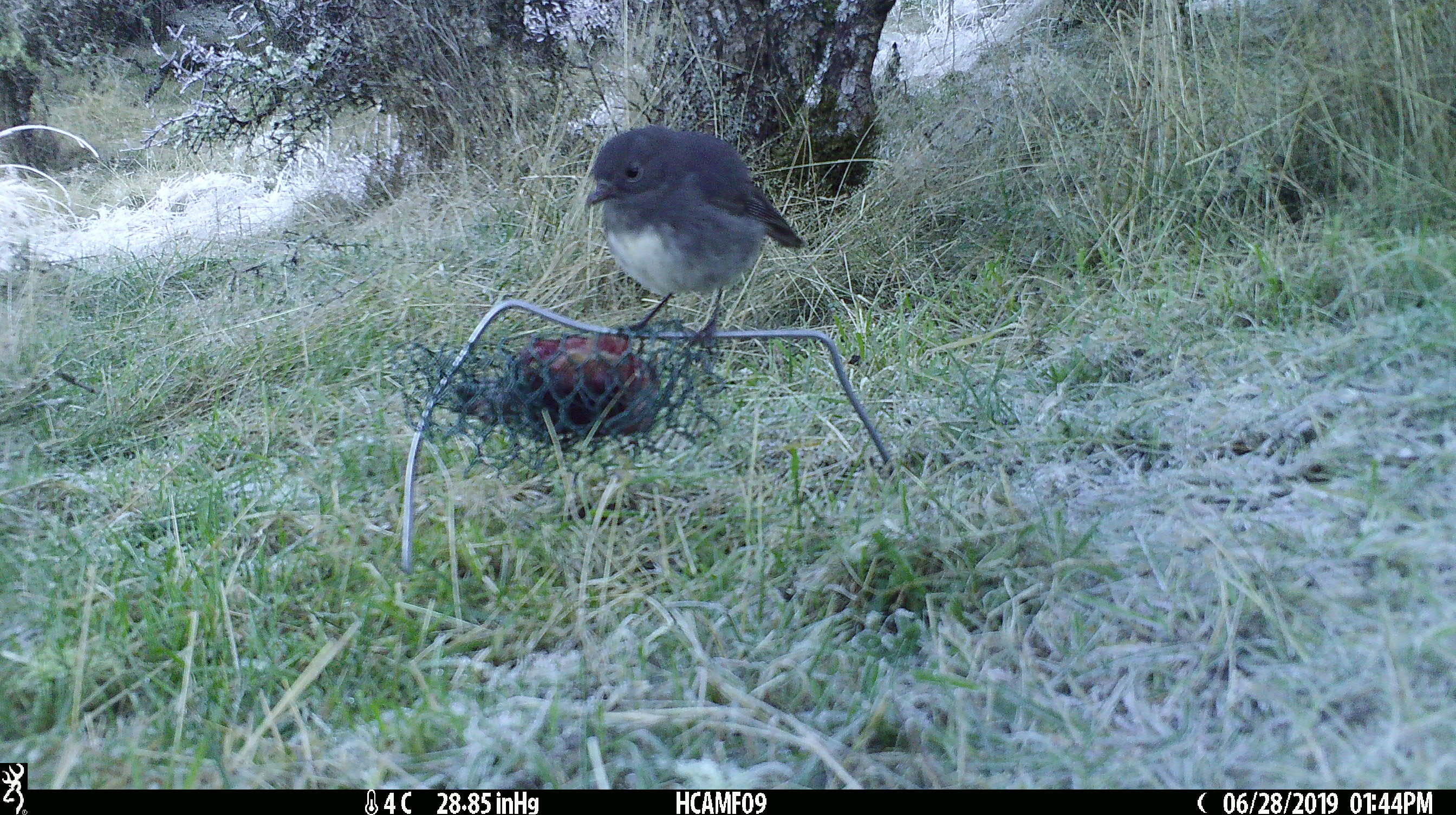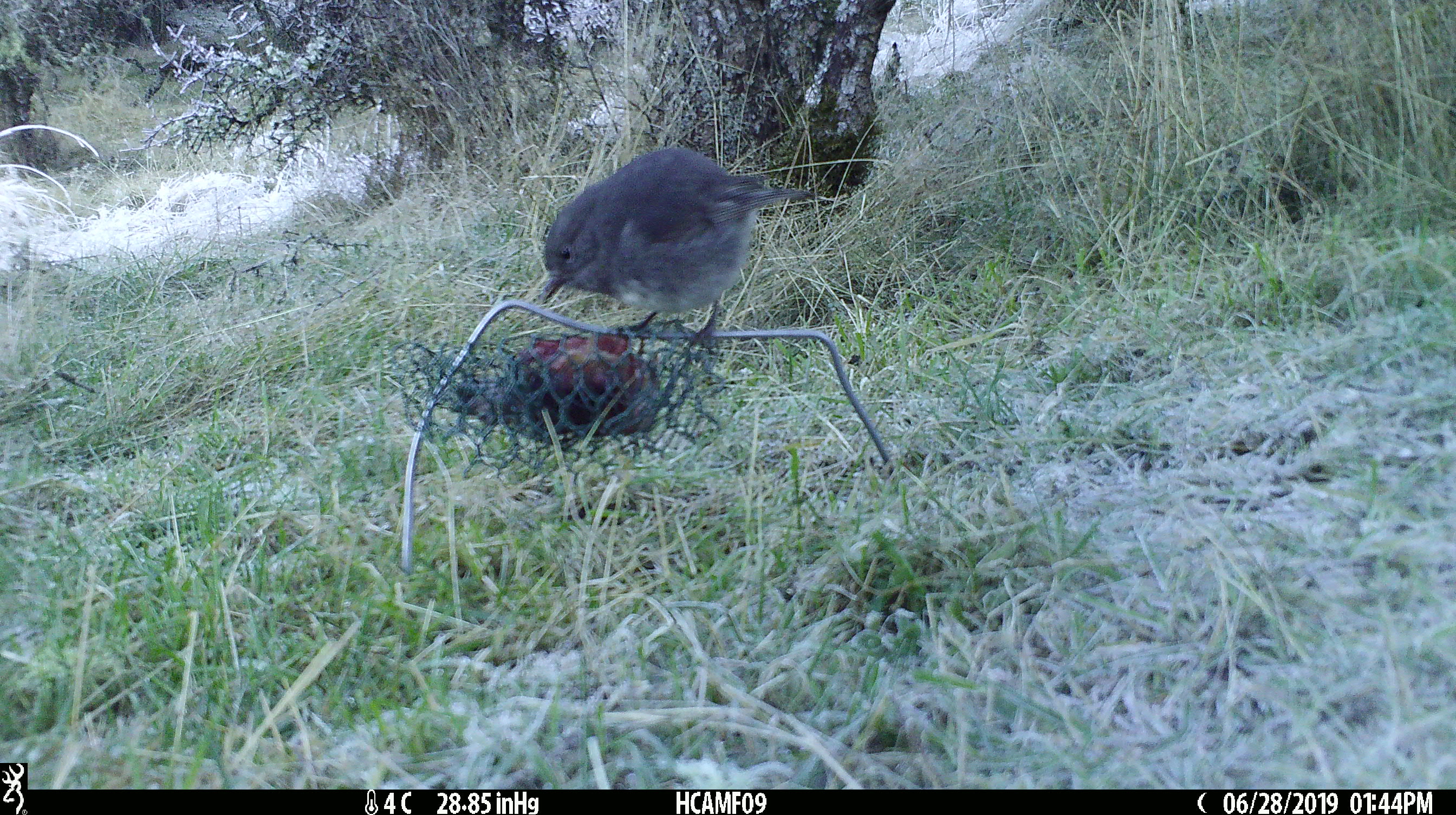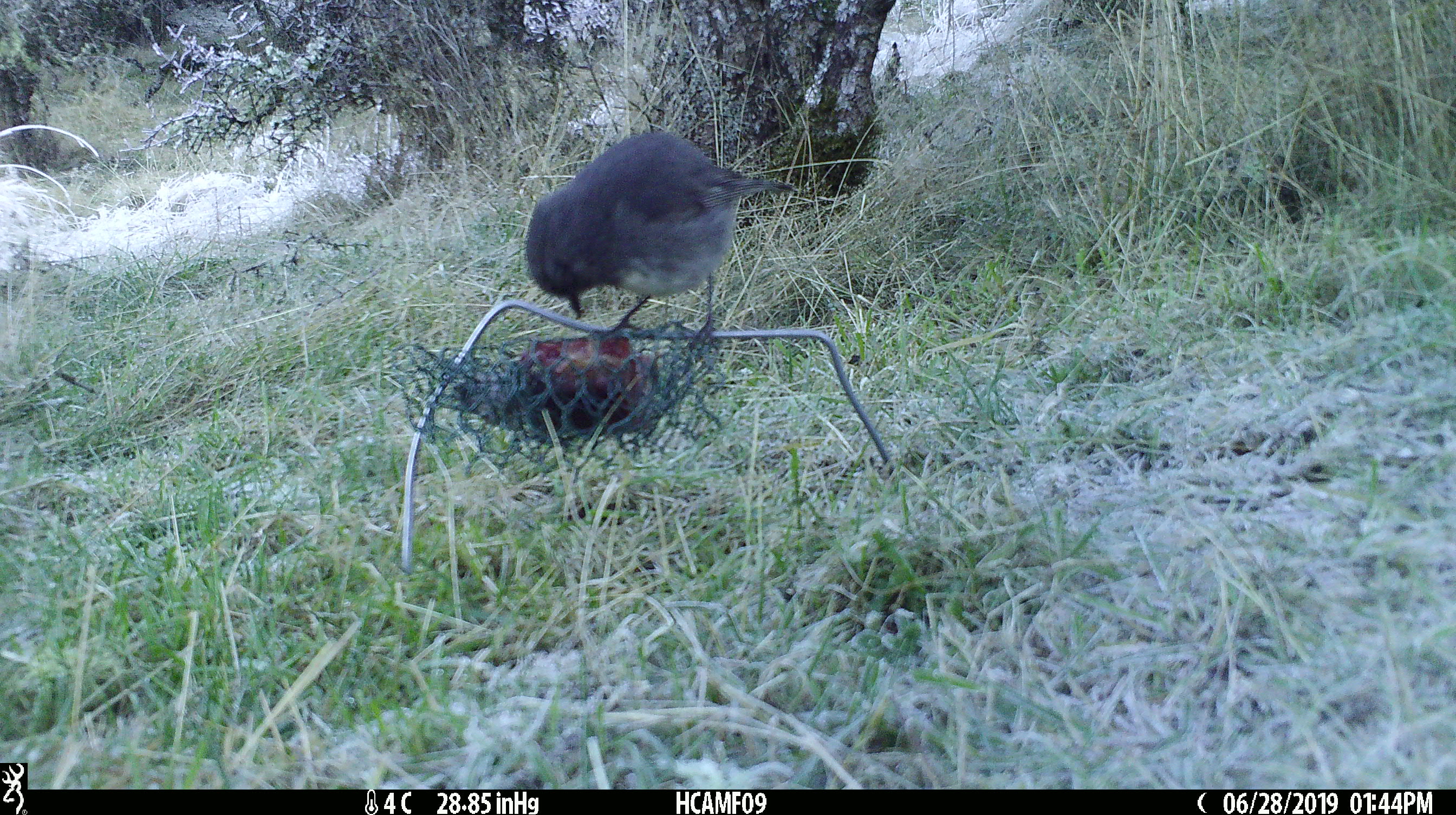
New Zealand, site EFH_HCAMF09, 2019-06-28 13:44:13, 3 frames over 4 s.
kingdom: Animalia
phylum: Chordata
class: Aves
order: Passeriformes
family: Petroicidae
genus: Petroica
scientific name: Petroica australis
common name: new zealand robin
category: robin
Robin (new zealand robin) (Petroica australis).